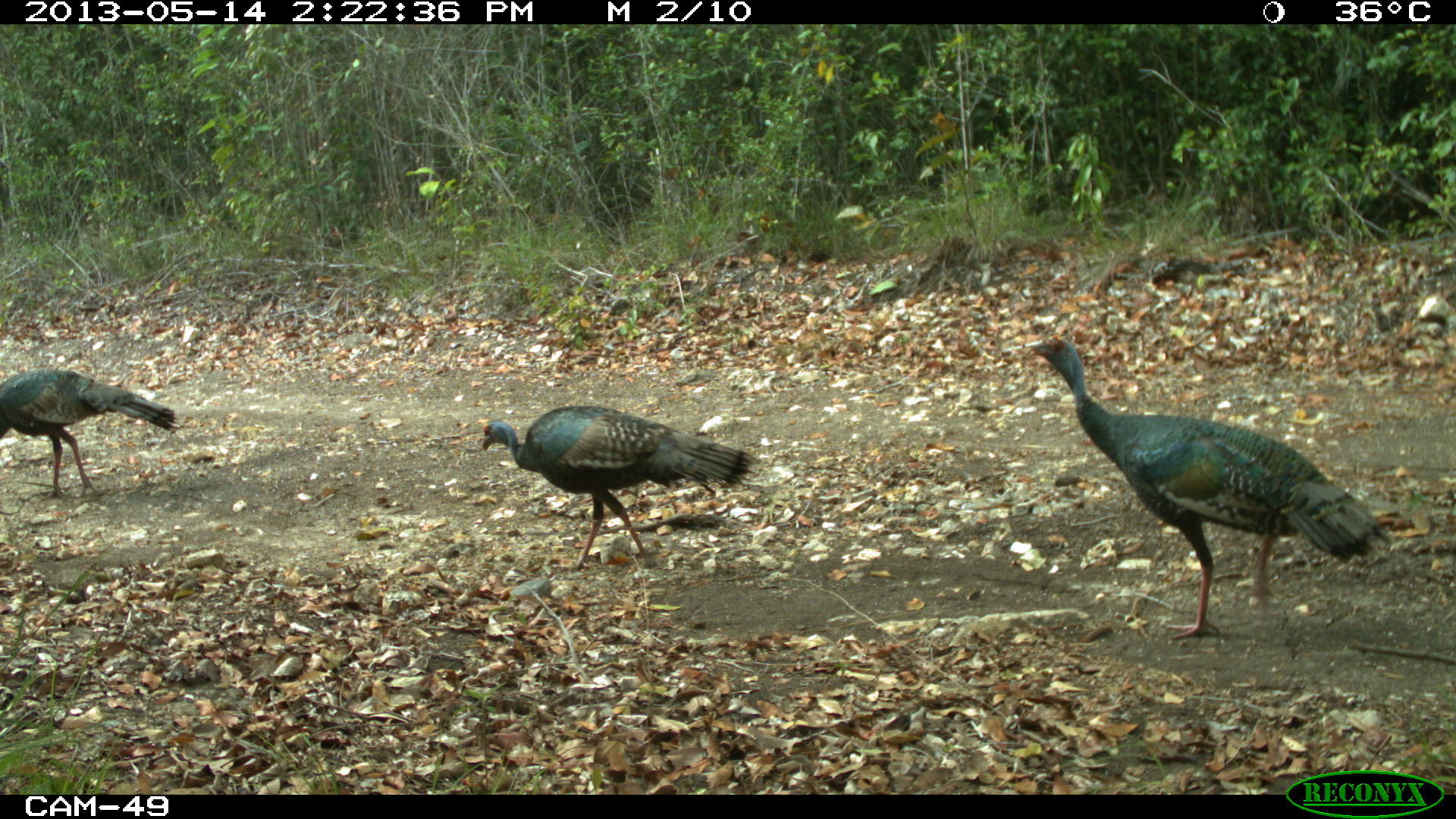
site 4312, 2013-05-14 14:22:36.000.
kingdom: Animalia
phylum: Chordata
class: Aves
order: Galliformes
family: Phasianidae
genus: Meleagris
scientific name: Meleagris ocellata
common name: ocellated turkey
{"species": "Meleagris ocellata (ocellated turkey)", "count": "4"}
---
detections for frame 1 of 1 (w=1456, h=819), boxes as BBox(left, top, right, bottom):
meleagris ocellata: BBox(1027, 335, 1390, 639); BBox(481, 404, 761, 570); BBox(0, 366, 179, 501)